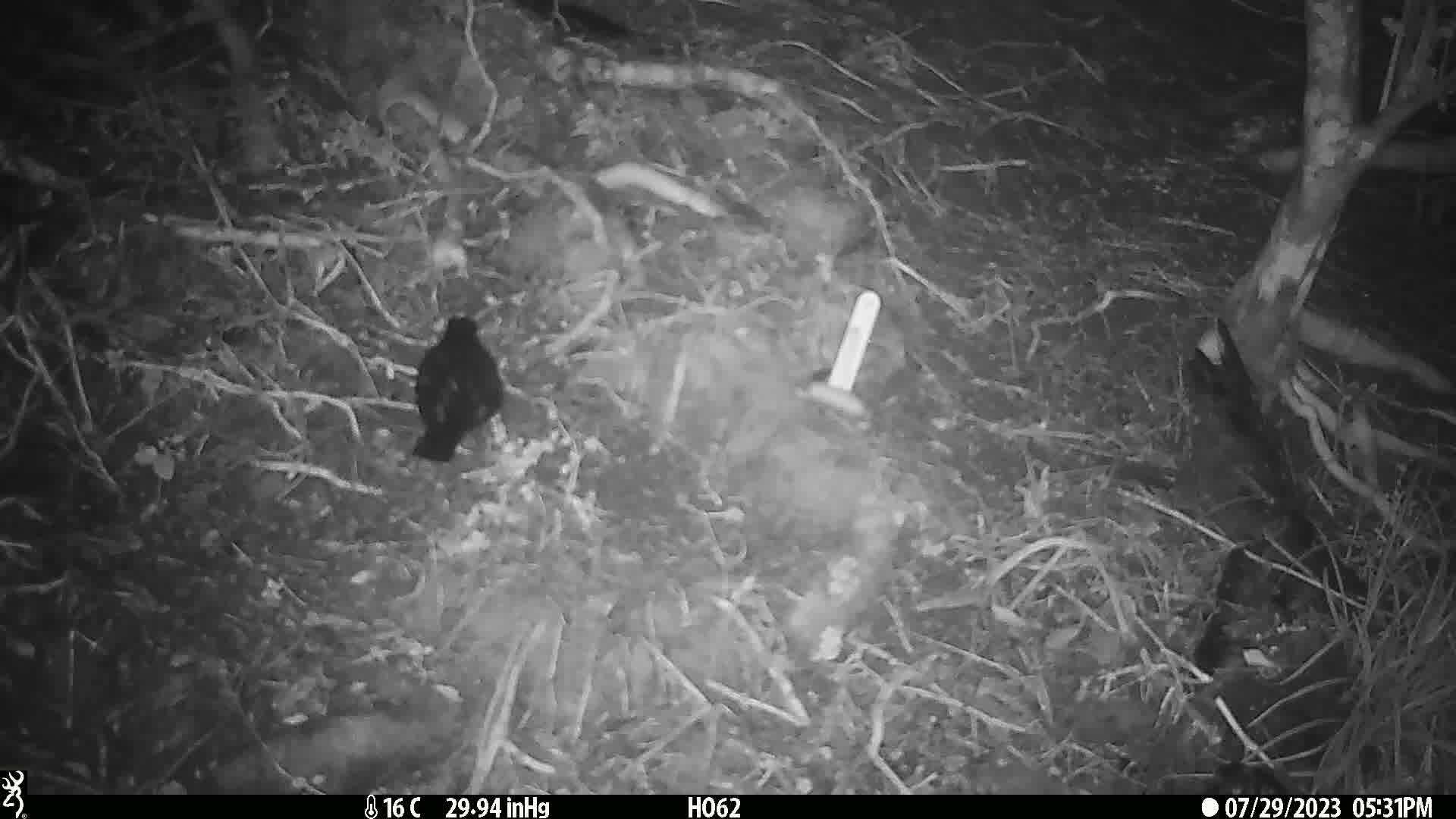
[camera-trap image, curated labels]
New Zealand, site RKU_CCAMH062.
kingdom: Animalia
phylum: Chordata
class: Aves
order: Passeriformes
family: Turdidae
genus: Turdus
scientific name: Turdus merula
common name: eurasian blackbird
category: blackbird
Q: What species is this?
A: Blackbird (eurasian blackbird) (Turdus merula).